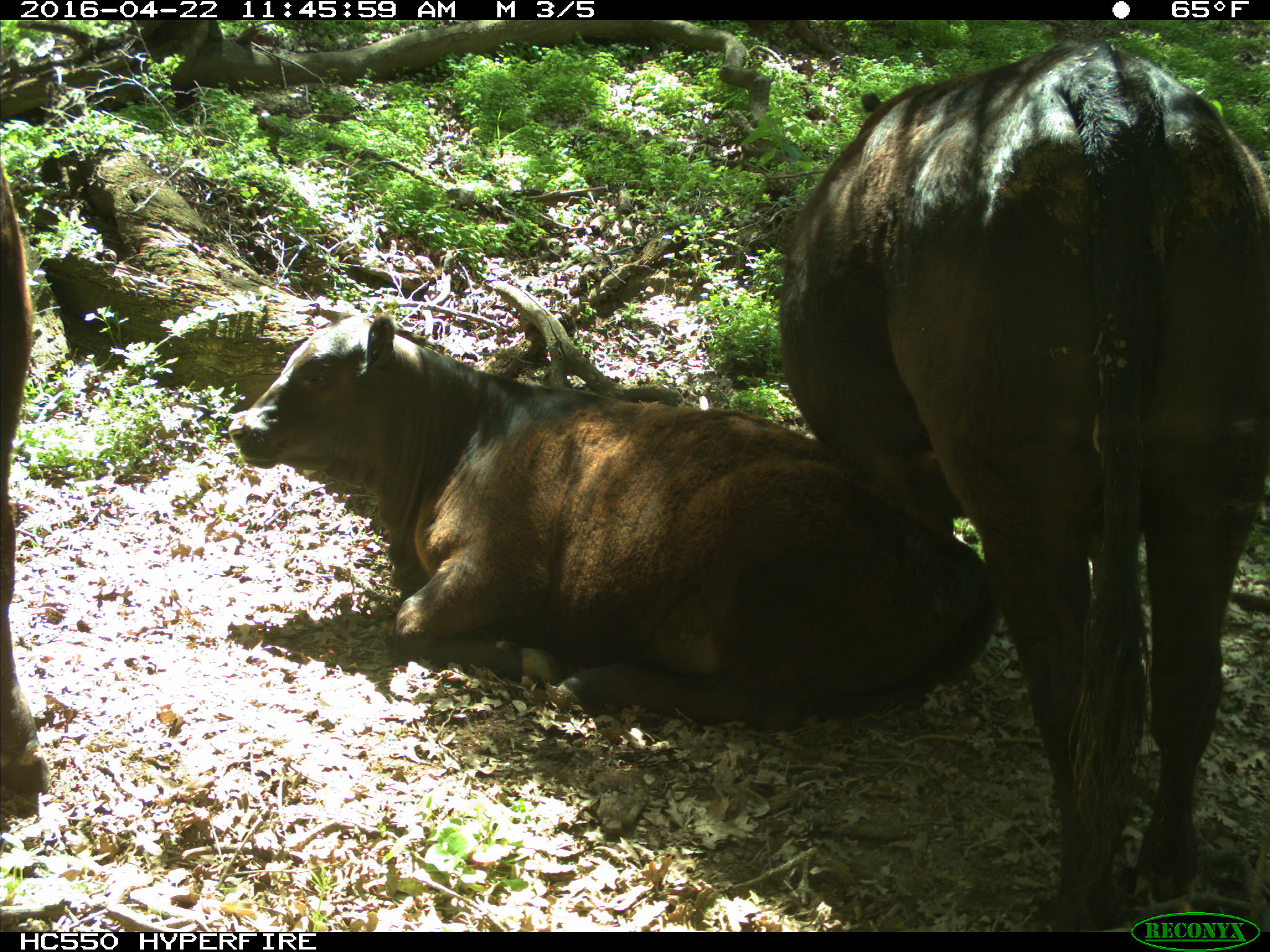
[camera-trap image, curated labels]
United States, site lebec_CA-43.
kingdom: Animalia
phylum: Chordata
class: Mammalia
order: Artiodactyla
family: Bovidae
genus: Bos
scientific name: Bos taurus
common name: domestic cow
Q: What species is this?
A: Bos taurus (domestic cow).